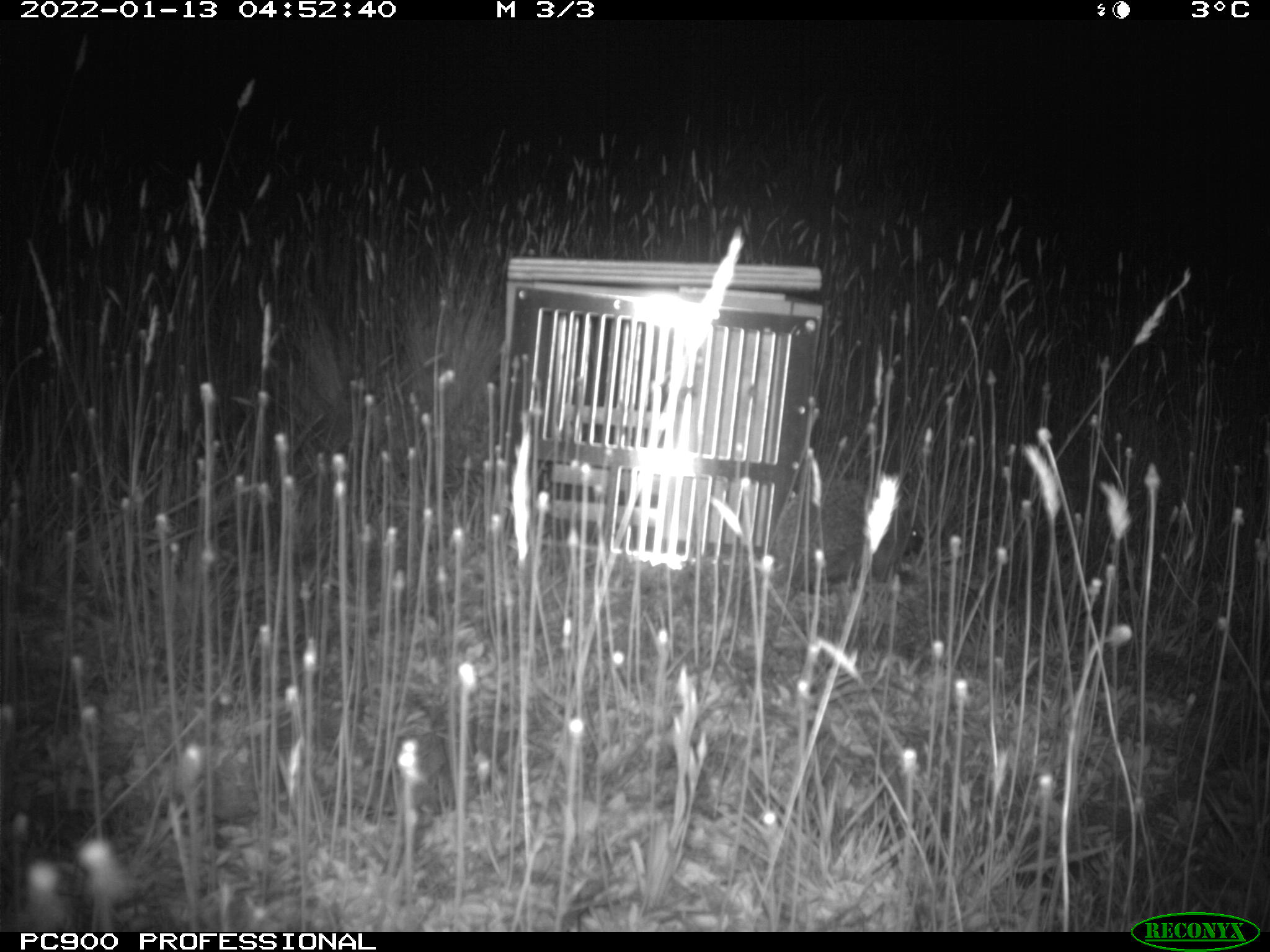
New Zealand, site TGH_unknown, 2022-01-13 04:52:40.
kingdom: Animalia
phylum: Chordata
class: Mammalia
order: Eulipotyphla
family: Erinaceidae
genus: Erinaceus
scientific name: Erinaceus europaeus europaeus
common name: european hedgehog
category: hedgehog